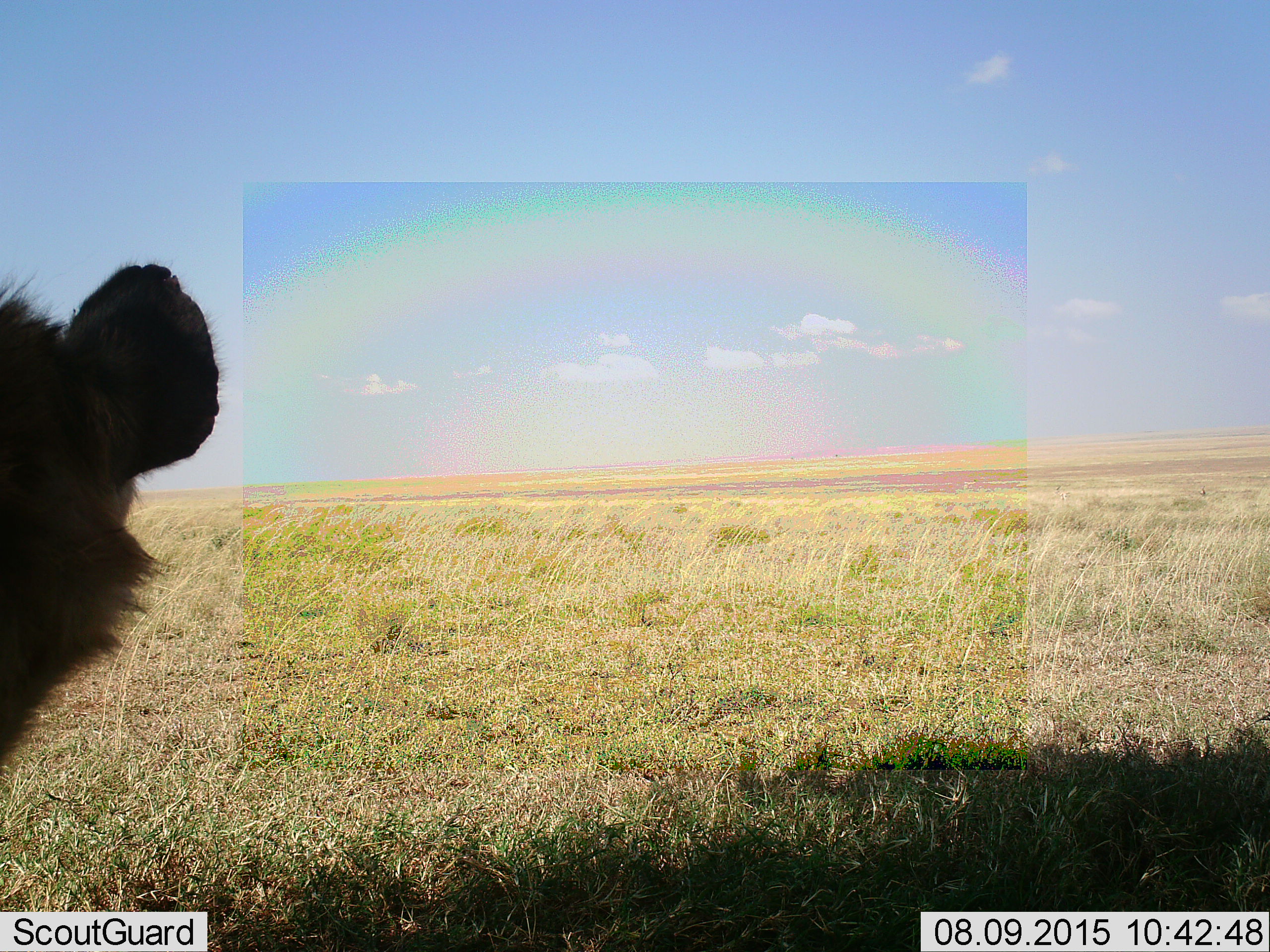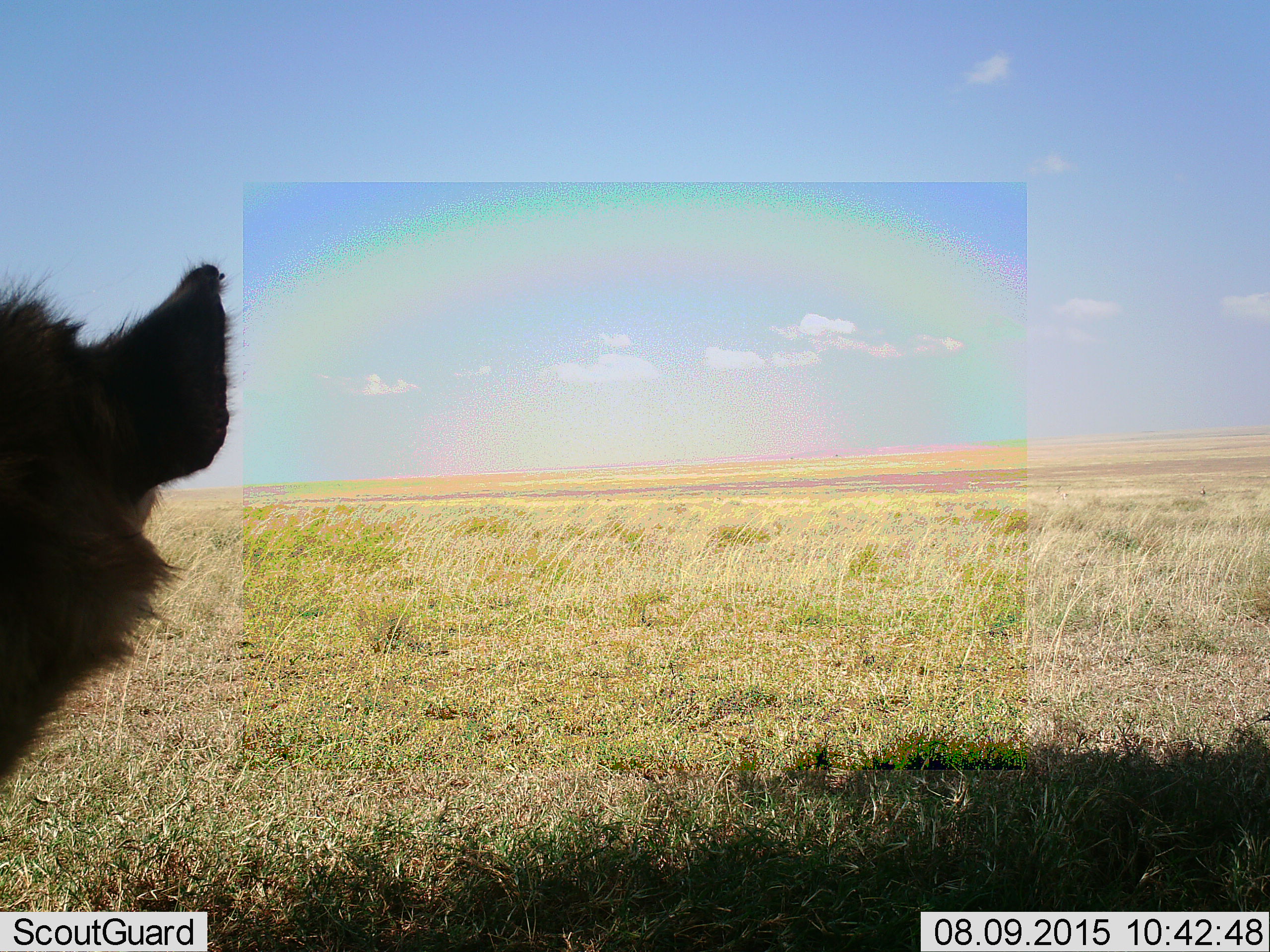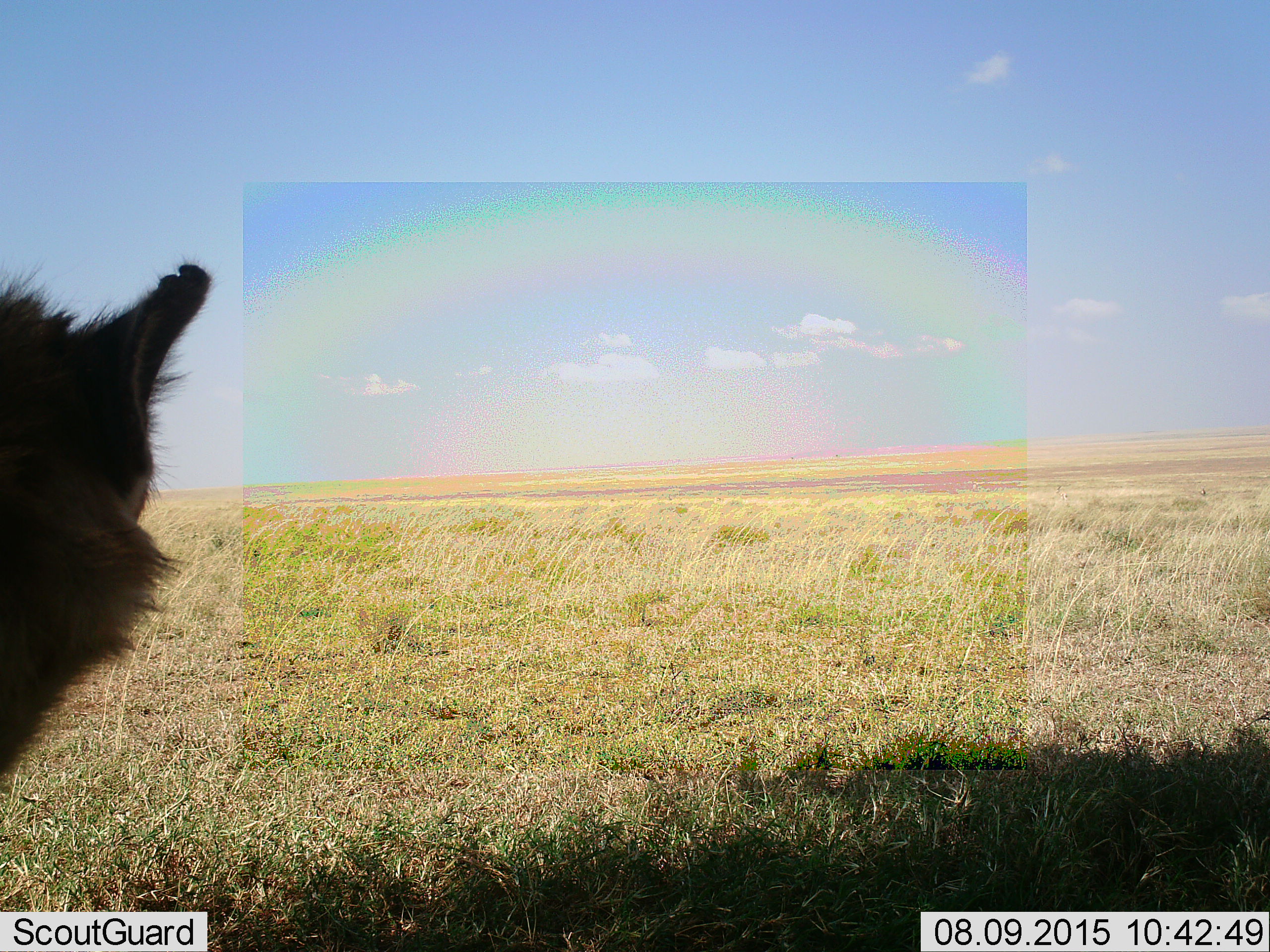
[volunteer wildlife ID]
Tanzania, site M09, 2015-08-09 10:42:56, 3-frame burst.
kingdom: Animalia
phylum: Chordata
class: Mammalia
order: Carnivora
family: Hyaenidae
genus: Crocuta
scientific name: Crocuta crocuta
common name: spotted hyena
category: hyenaspotted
Hyenaspotted (spotted hyena) (Crocuta crocuta), count 1. Behavior (volunteer vote fractions): standing 100%, resting 0%, moving 0%, interacting 0%. Young present (vote fraction): 0%. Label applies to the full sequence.